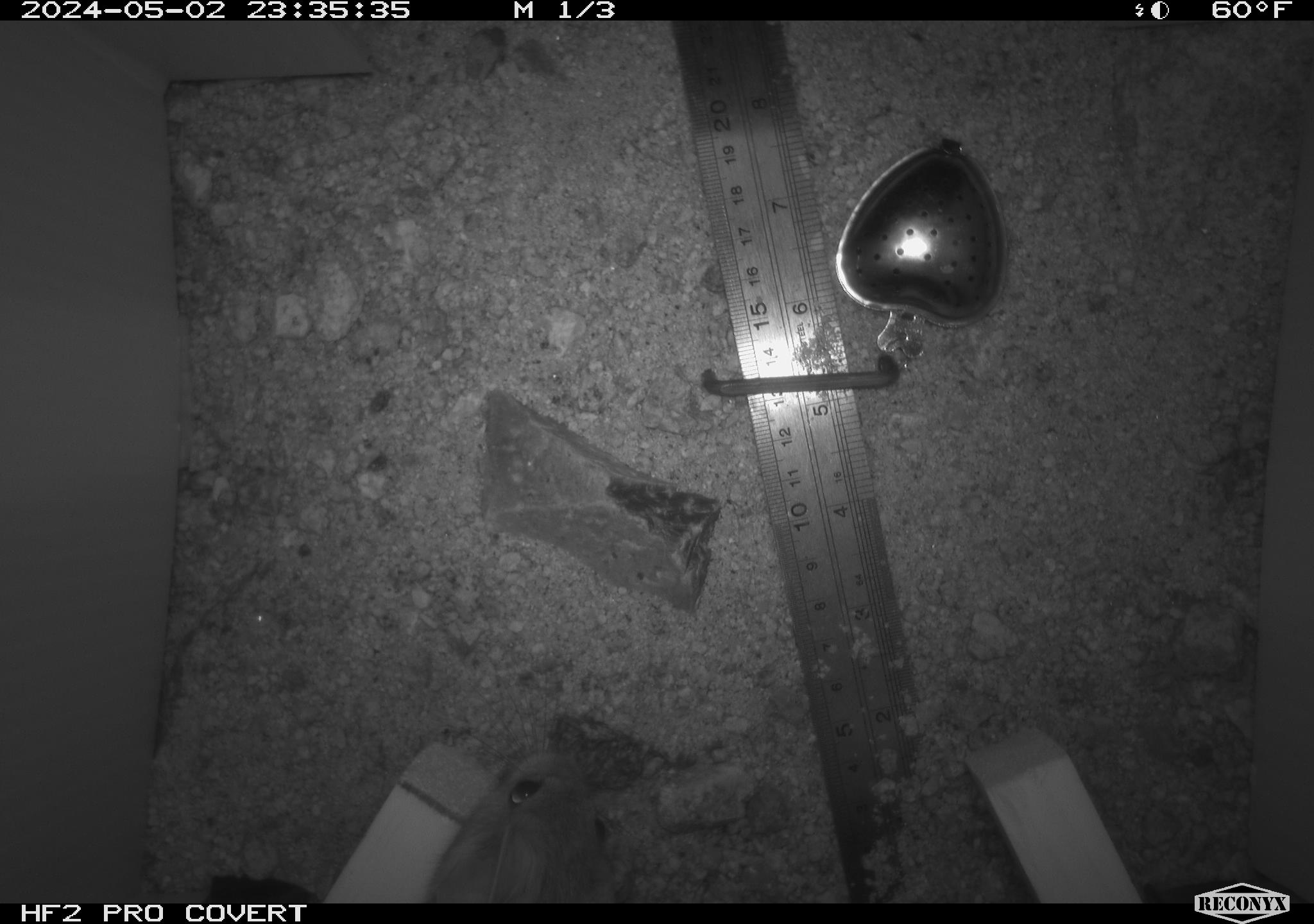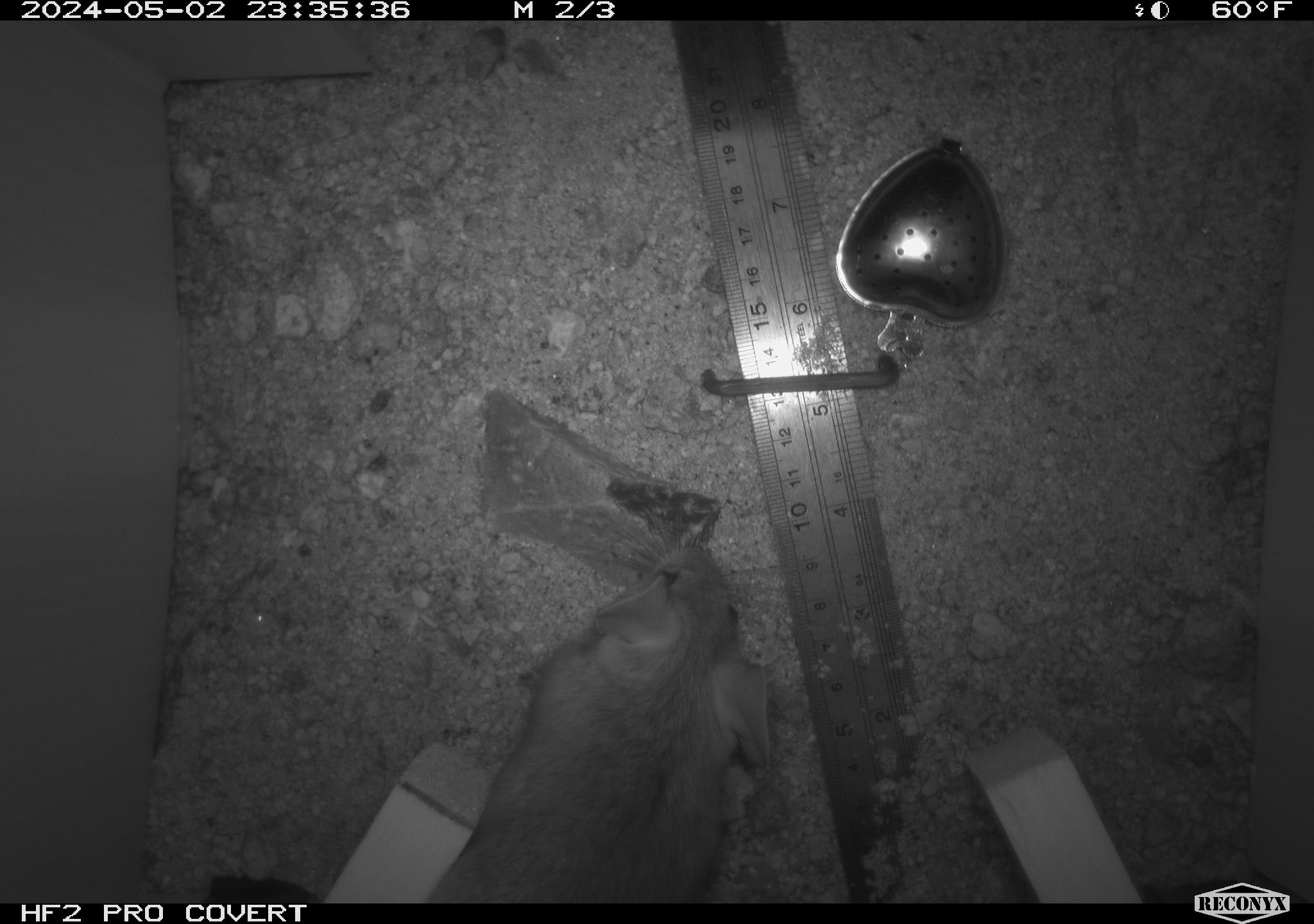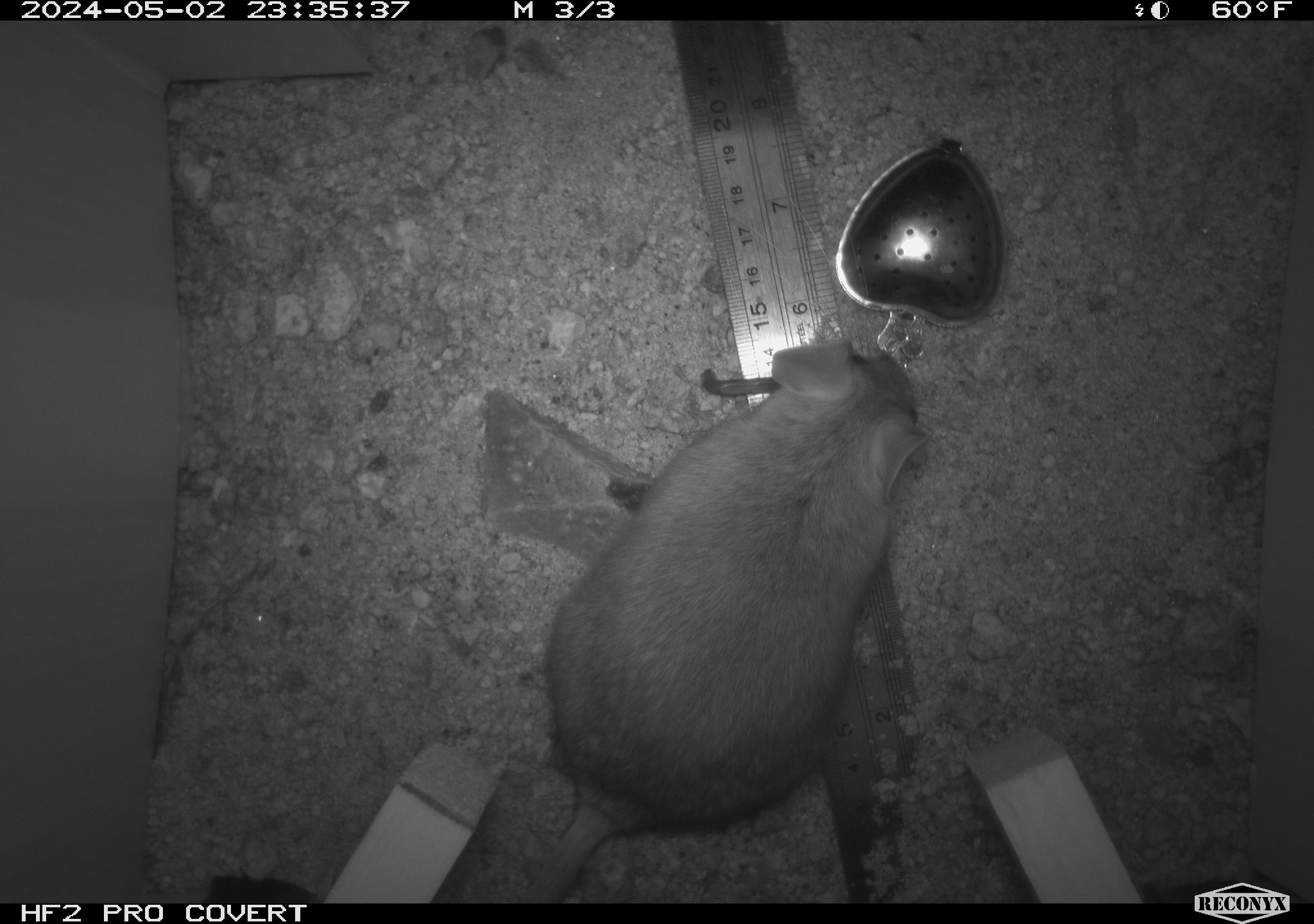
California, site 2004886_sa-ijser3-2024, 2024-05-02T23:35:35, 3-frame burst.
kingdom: Animalia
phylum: Chordata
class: Mammalia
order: Rodentia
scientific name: Rodentia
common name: mouse species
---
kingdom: Animalia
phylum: Chordata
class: Mammalia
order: Rodentia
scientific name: Rodentia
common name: woodrat or rat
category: woodrat or rat species